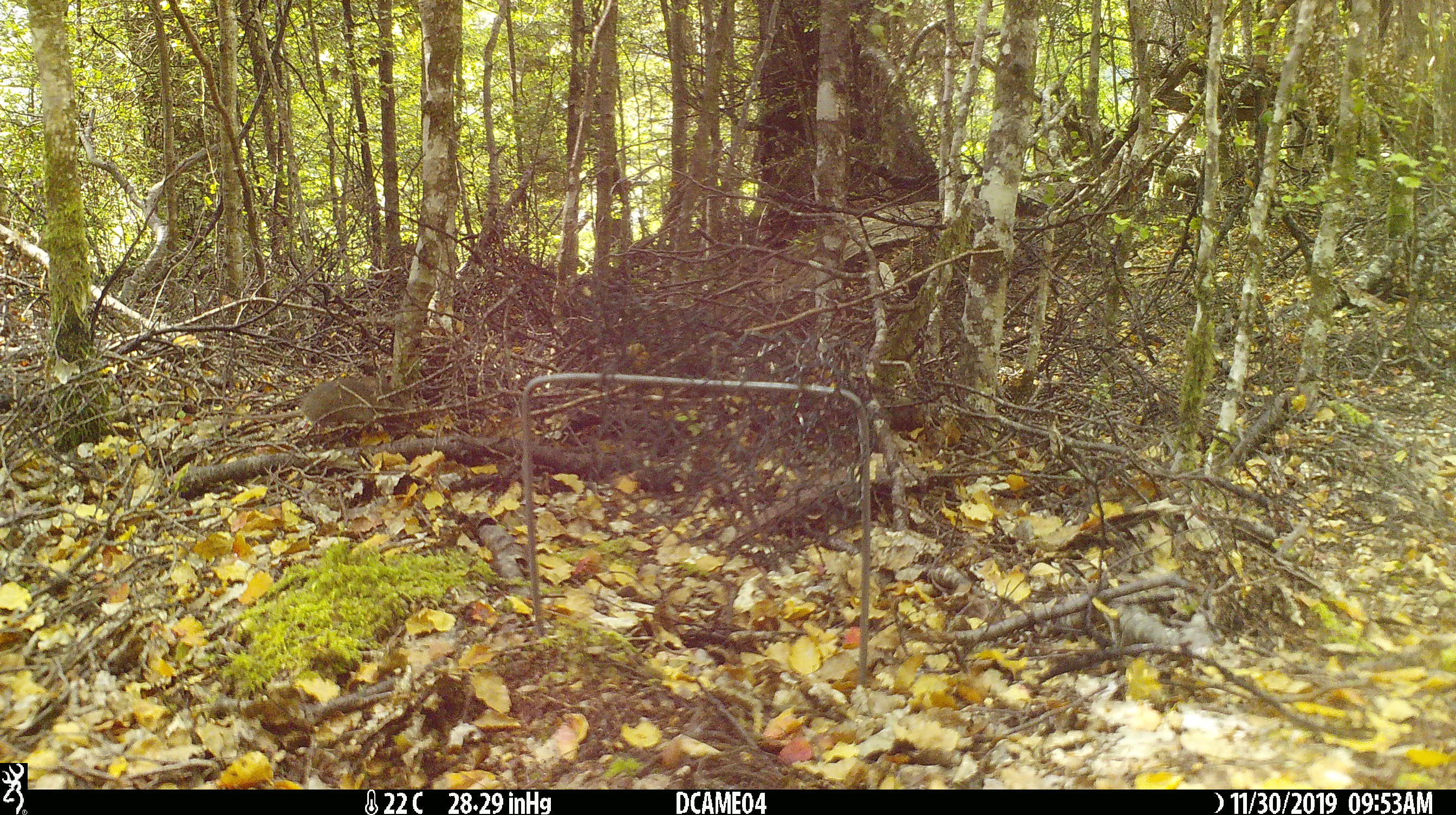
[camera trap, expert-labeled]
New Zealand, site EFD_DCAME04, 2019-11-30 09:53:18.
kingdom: Animalia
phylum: Chordata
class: Mammalia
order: Rodentia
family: Muridae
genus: Mus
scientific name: Mus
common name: mouse